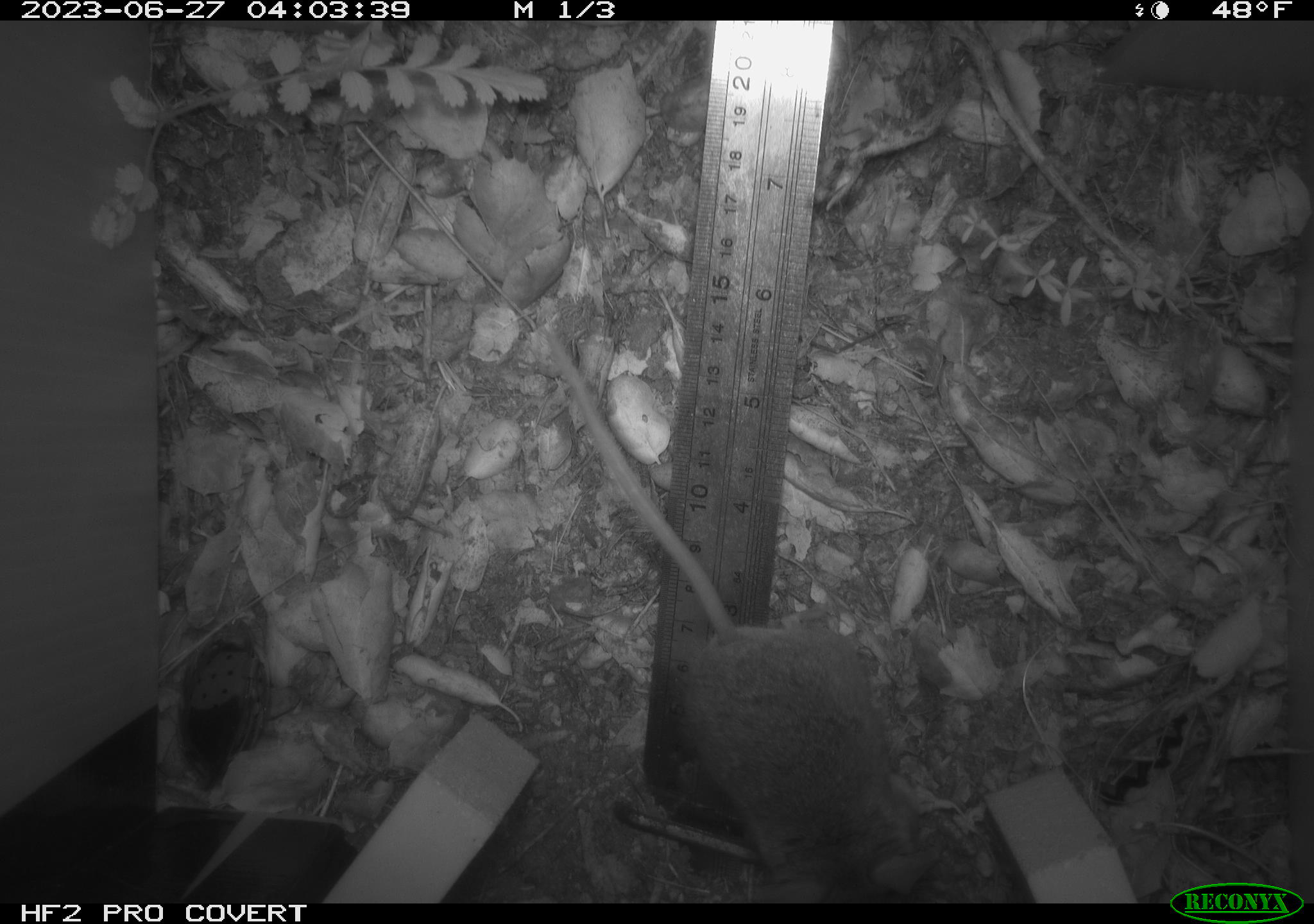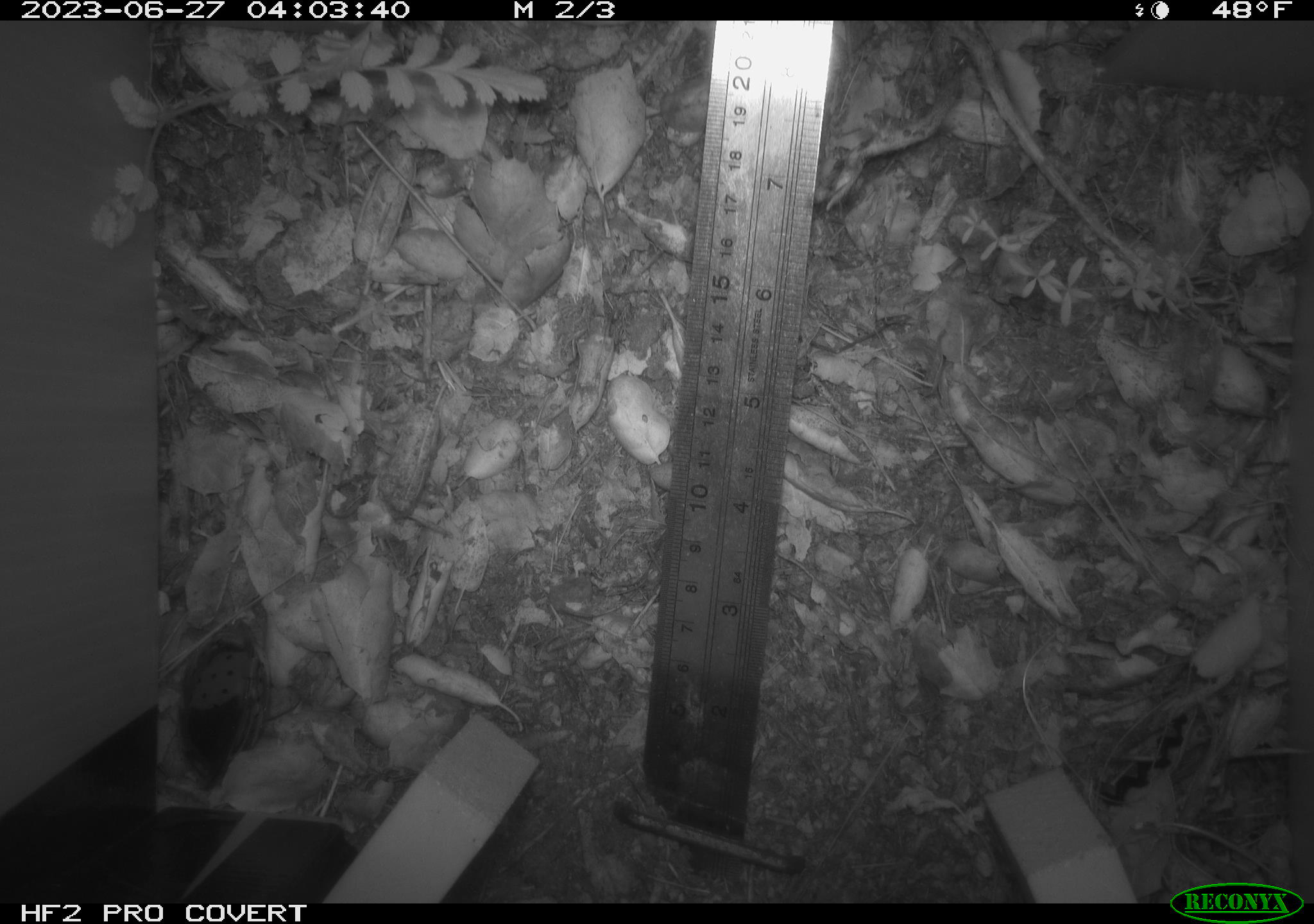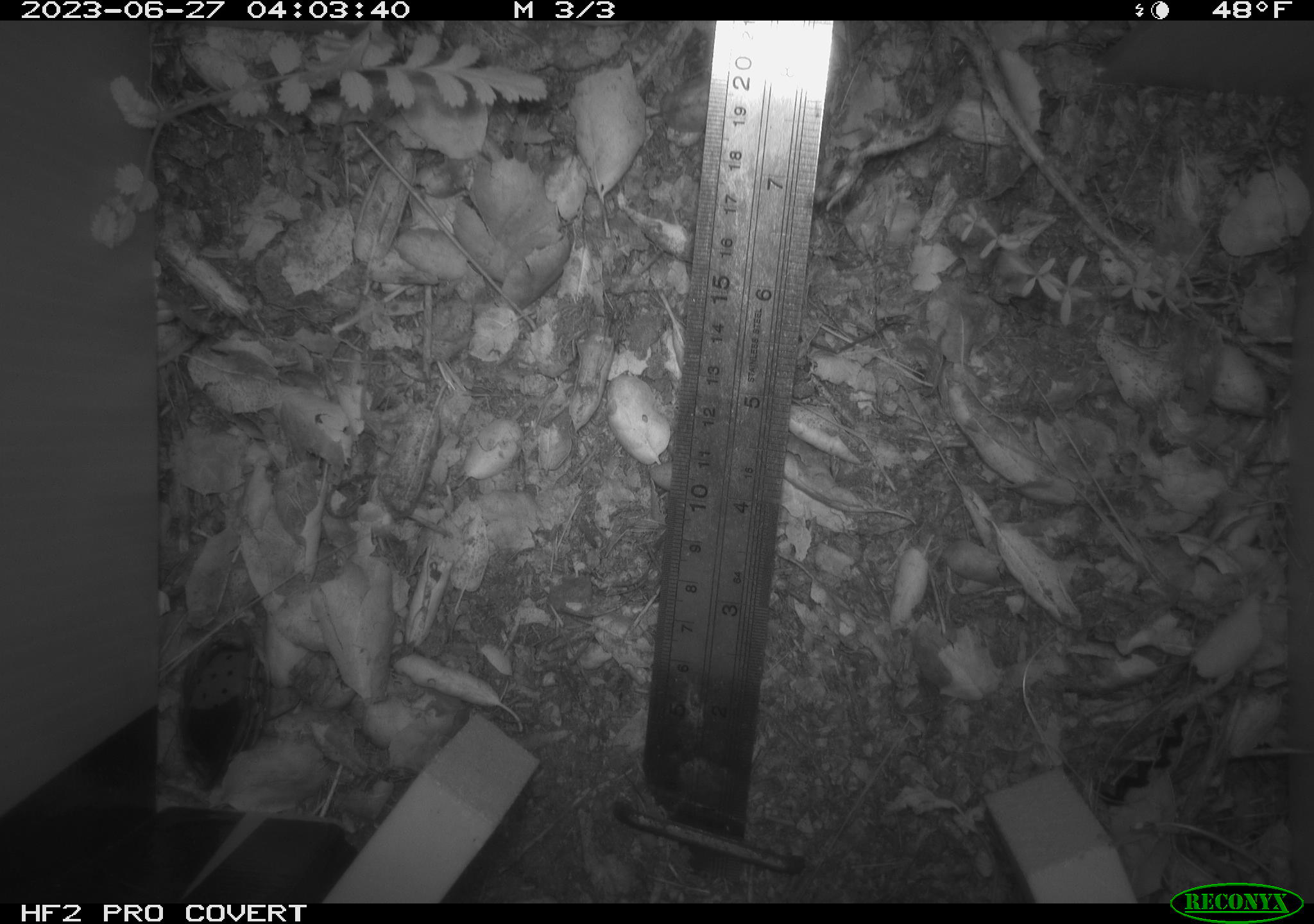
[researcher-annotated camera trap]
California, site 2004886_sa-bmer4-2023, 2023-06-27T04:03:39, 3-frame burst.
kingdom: Animalia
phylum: Chordata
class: Mammalia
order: Rodentia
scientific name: Rodentia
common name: mouse species